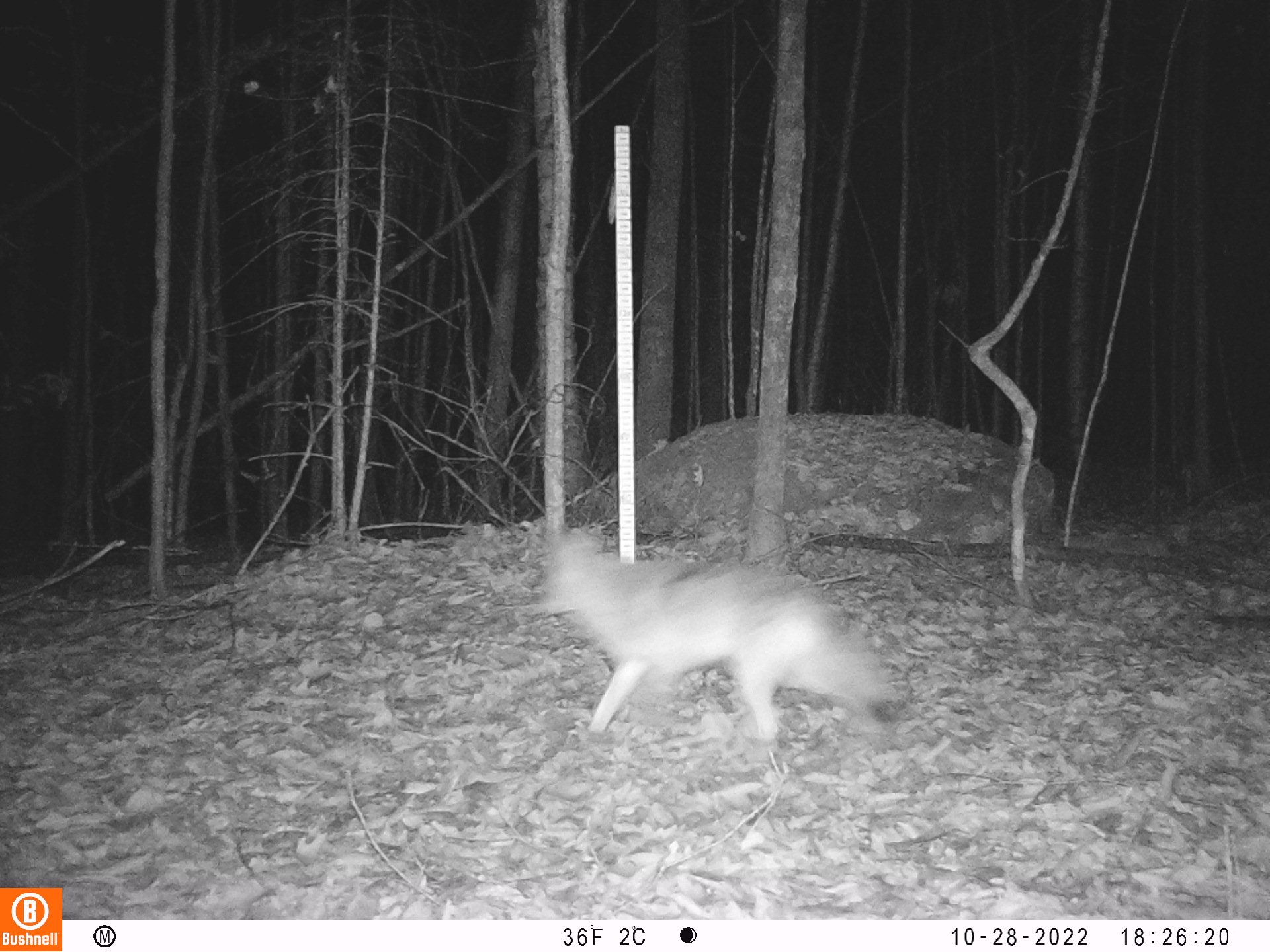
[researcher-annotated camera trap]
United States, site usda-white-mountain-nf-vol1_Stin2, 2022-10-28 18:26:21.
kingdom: Animalia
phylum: Chordata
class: Mammalia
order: Carnivora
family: Canidae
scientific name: Canidae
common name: canid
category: canid sp.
Canid sp. (canid) (Canidae).